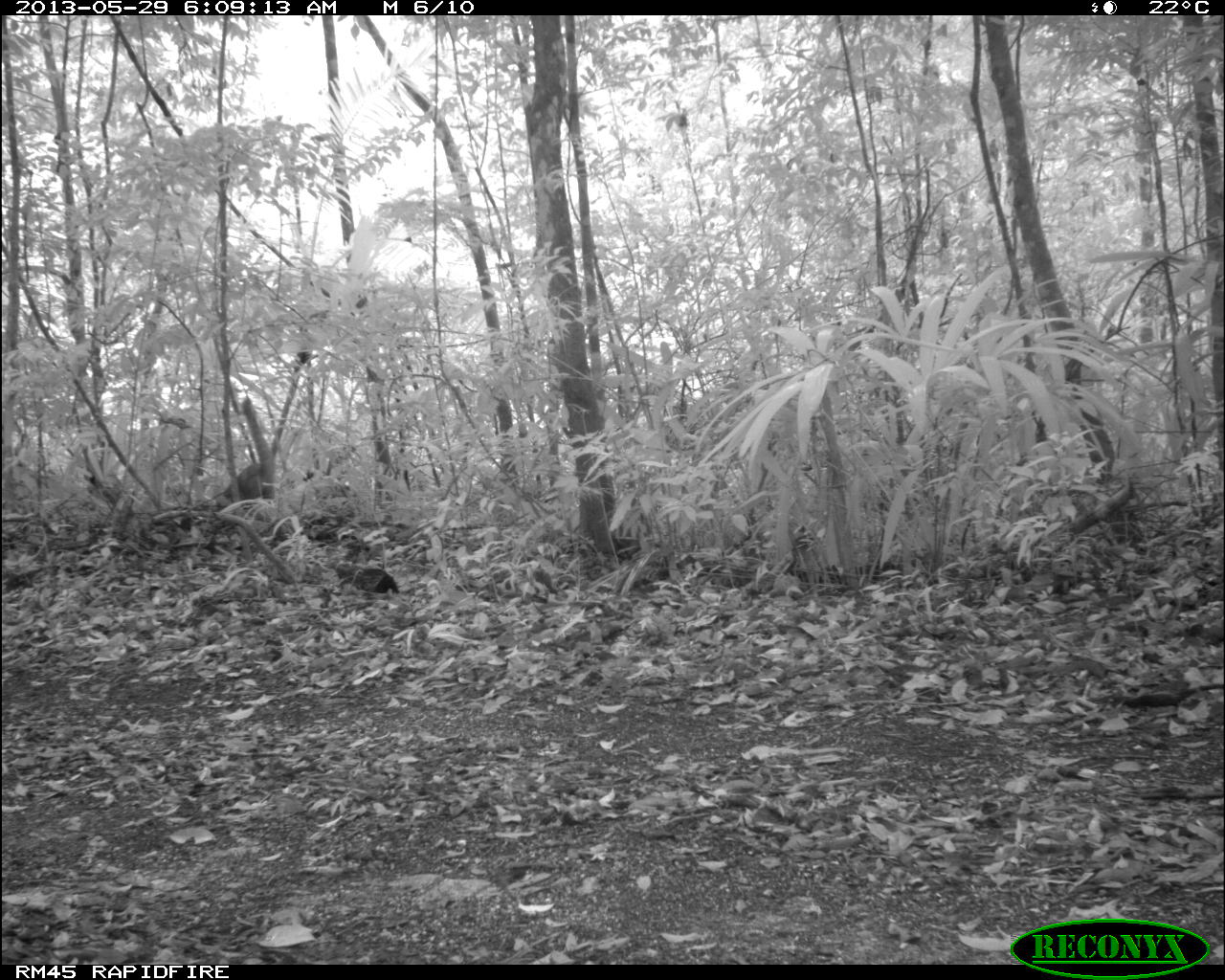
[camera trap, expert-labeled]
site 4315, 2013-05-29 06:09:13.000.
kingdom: Animalia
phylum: Chordata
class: Mammalia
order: Carnivora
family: Procyonidae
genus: Nasua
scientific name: Nasua narica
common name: white-nosed coati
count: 3